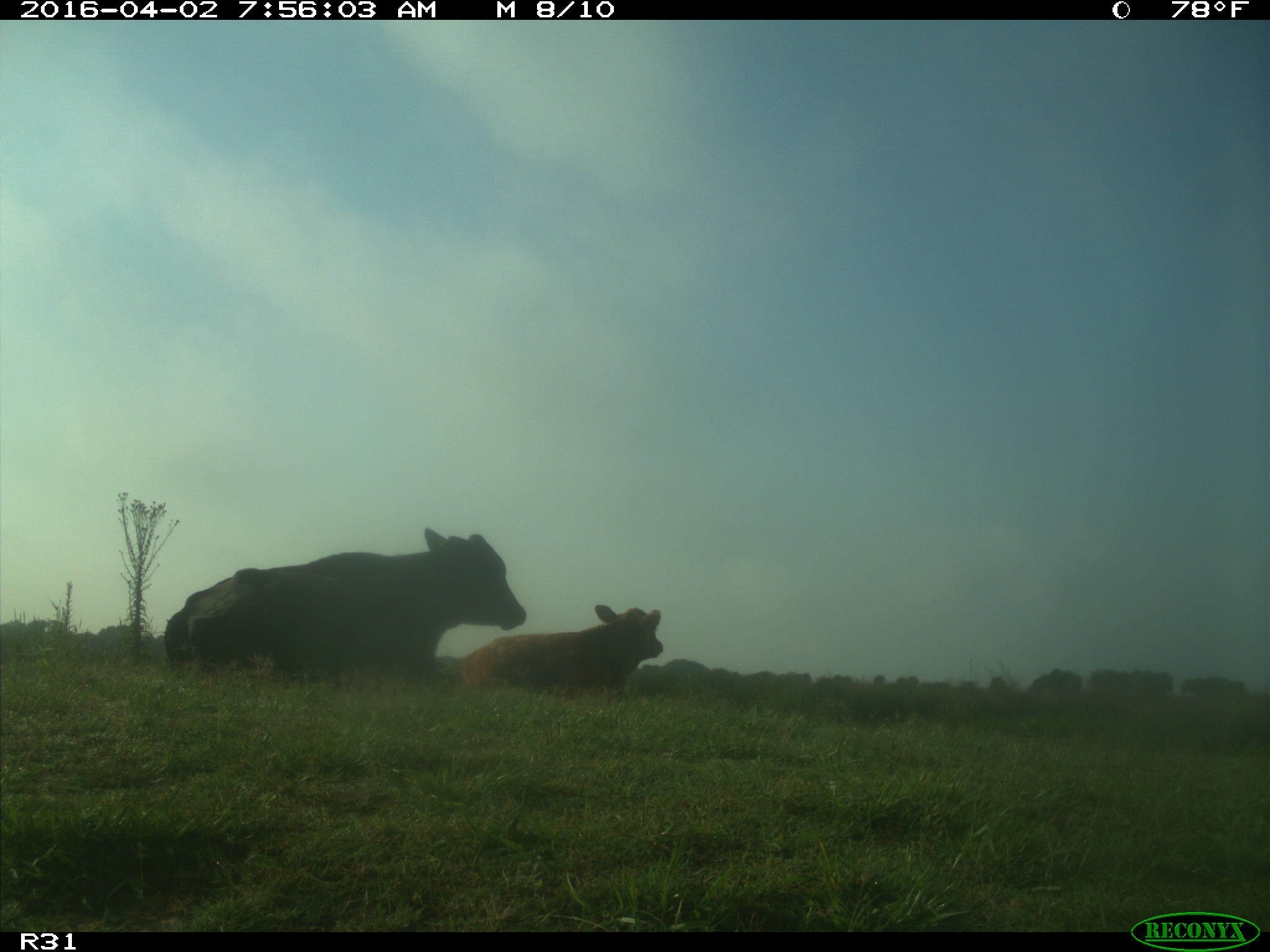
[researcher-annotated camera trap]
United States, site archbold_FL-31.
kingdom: Animalia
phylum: Chordata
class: Mammalia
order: Artiodactyla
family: Bovidae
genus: Bos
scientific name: Bos taurus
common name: domestic cow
Bos taurus (domestic cow).